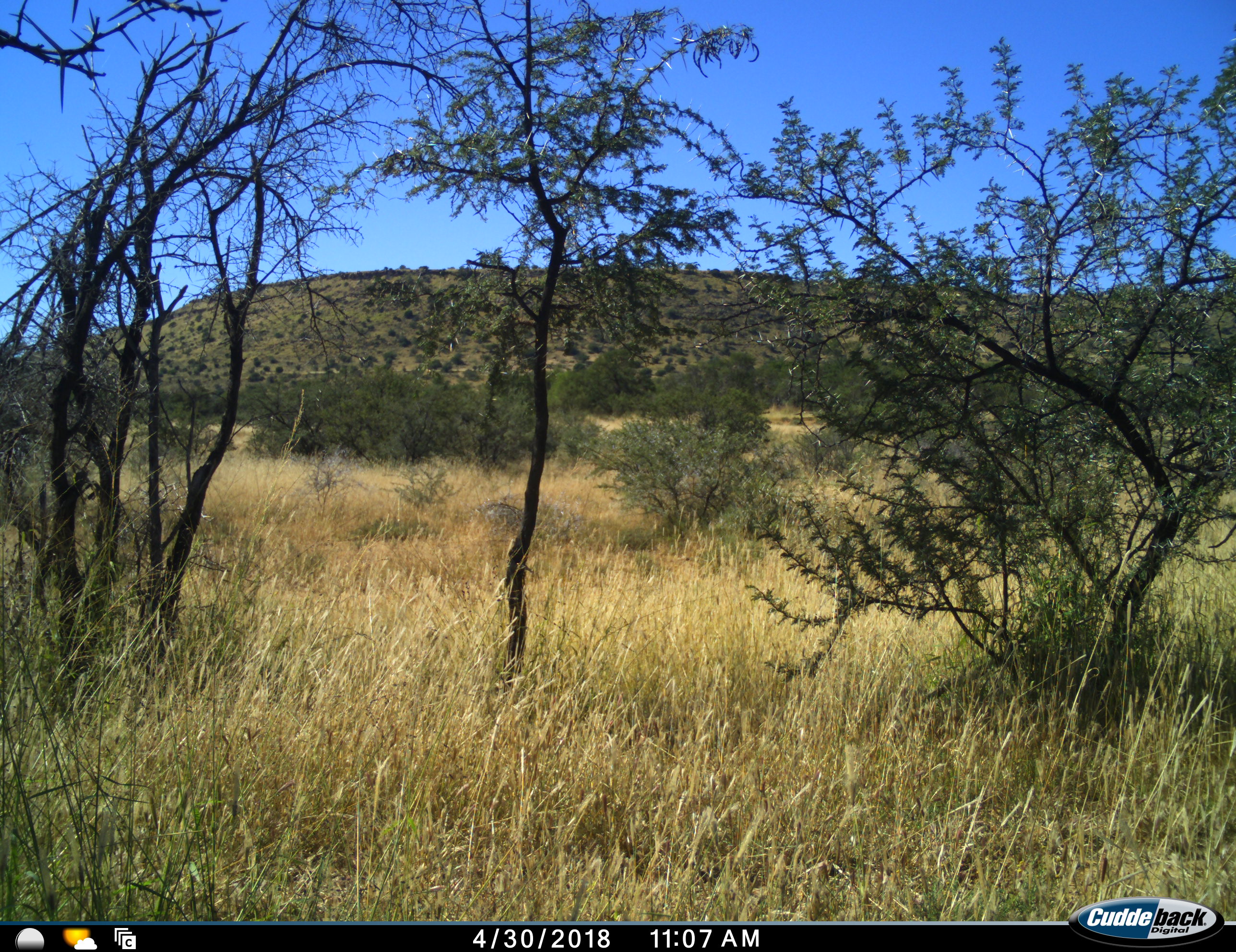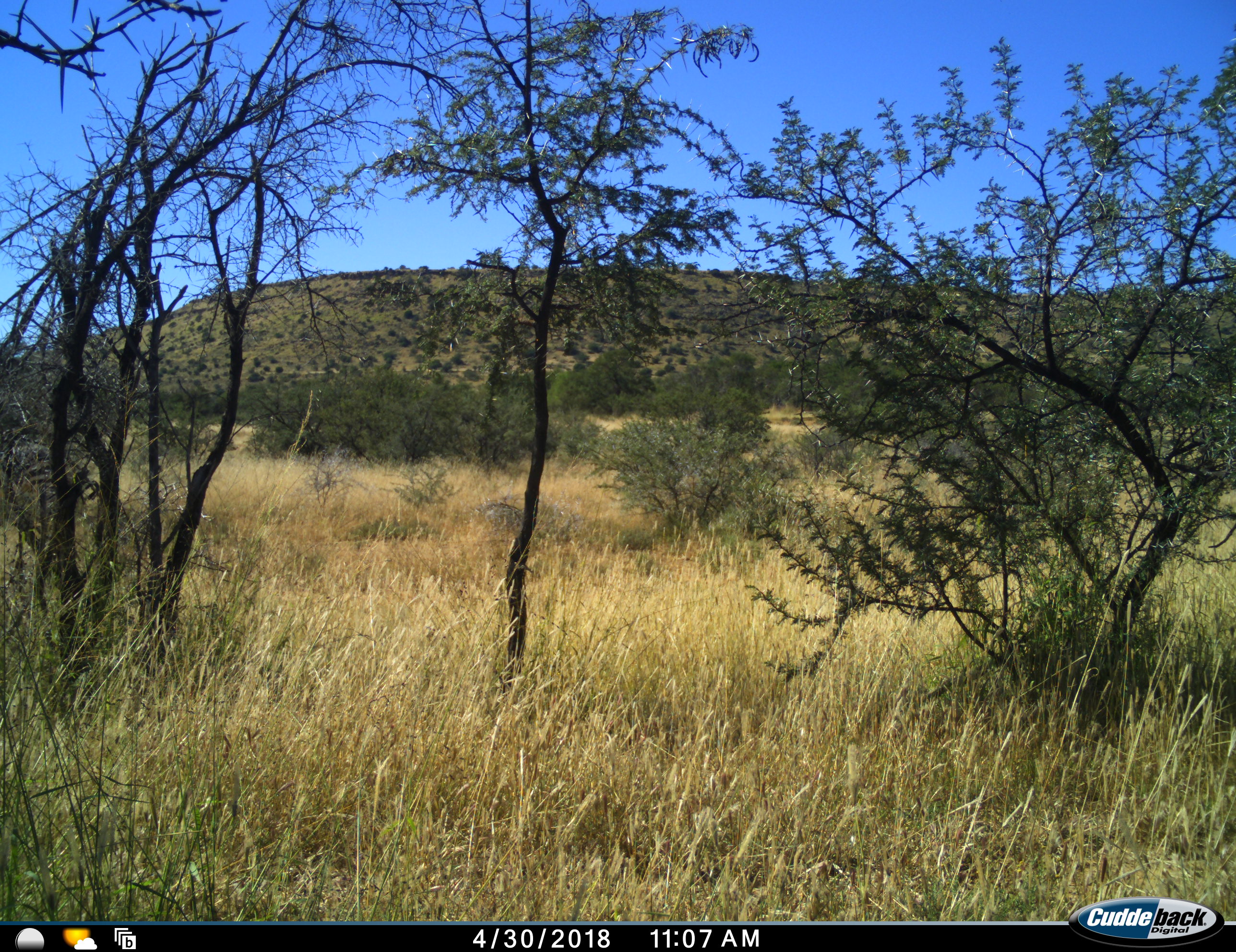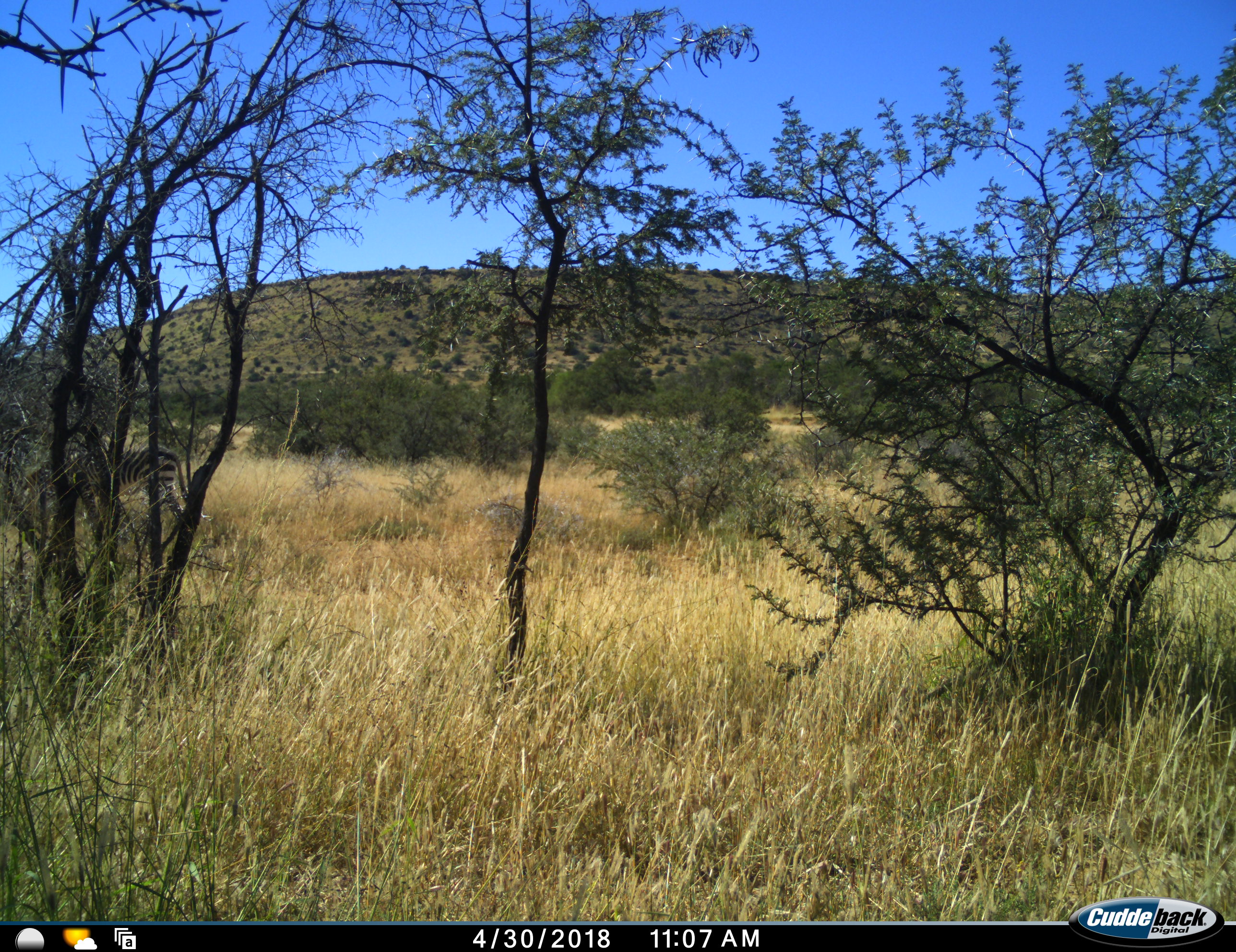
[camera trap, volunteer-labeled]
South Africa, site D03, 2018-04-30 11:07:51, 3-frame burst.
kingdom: Animalia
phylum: Chordata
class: Mammalia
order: Perissodactyla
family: Equidae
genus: Equus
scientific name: Equus zebra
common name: mountain zebra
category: zebramountain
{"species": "zebramountain (mountain zebra) (Equus zebra)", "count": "1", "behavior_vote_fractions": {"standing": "25%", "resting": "0%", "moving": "100%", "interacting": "0%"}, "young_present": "0%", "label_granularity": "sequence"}